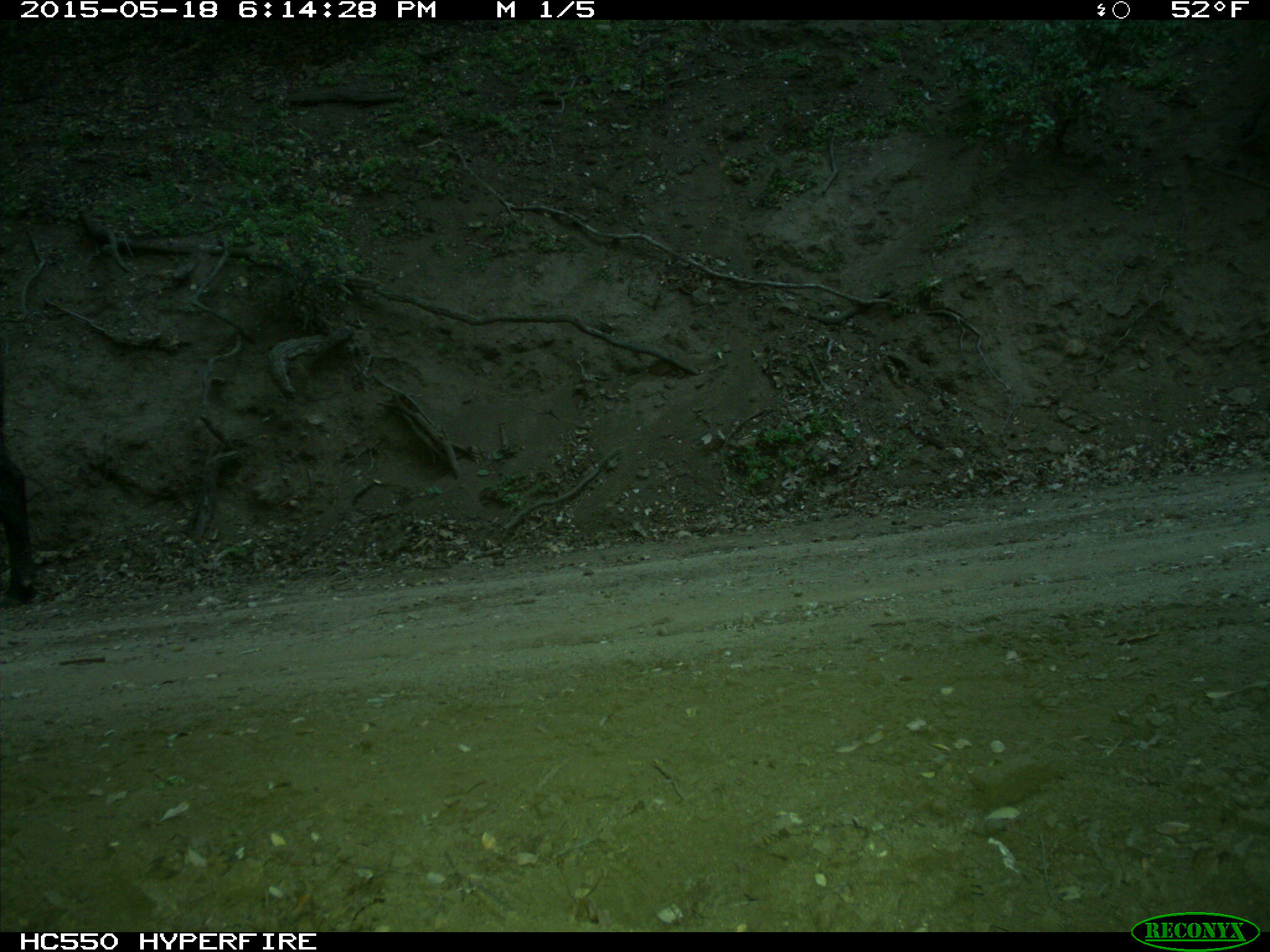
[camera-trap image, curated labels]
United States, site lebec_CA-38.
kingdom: Animalia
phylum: Chordata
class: Mammalia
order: Artiodactyla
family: Bovidae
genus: Bos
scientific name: Bos taurus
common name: domestic cow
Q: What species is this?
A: Bos taurus (domestic cow).